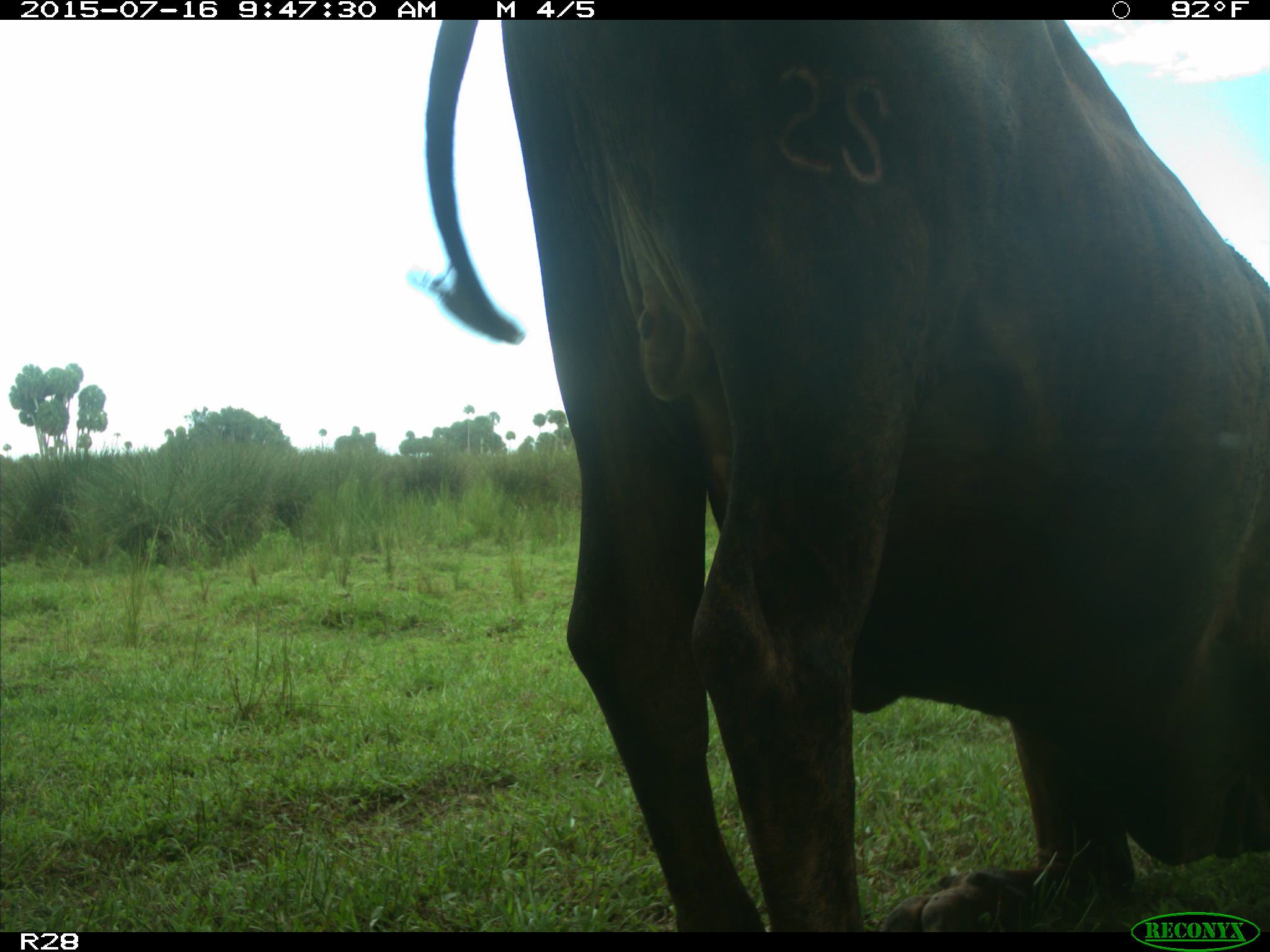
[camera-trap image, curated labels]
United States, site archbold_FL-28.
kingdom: Animalia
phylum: Chordata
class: Mammalia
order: Artiodactyla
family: Bovidae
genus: Bos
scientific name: Bos taurus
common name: domestic cow